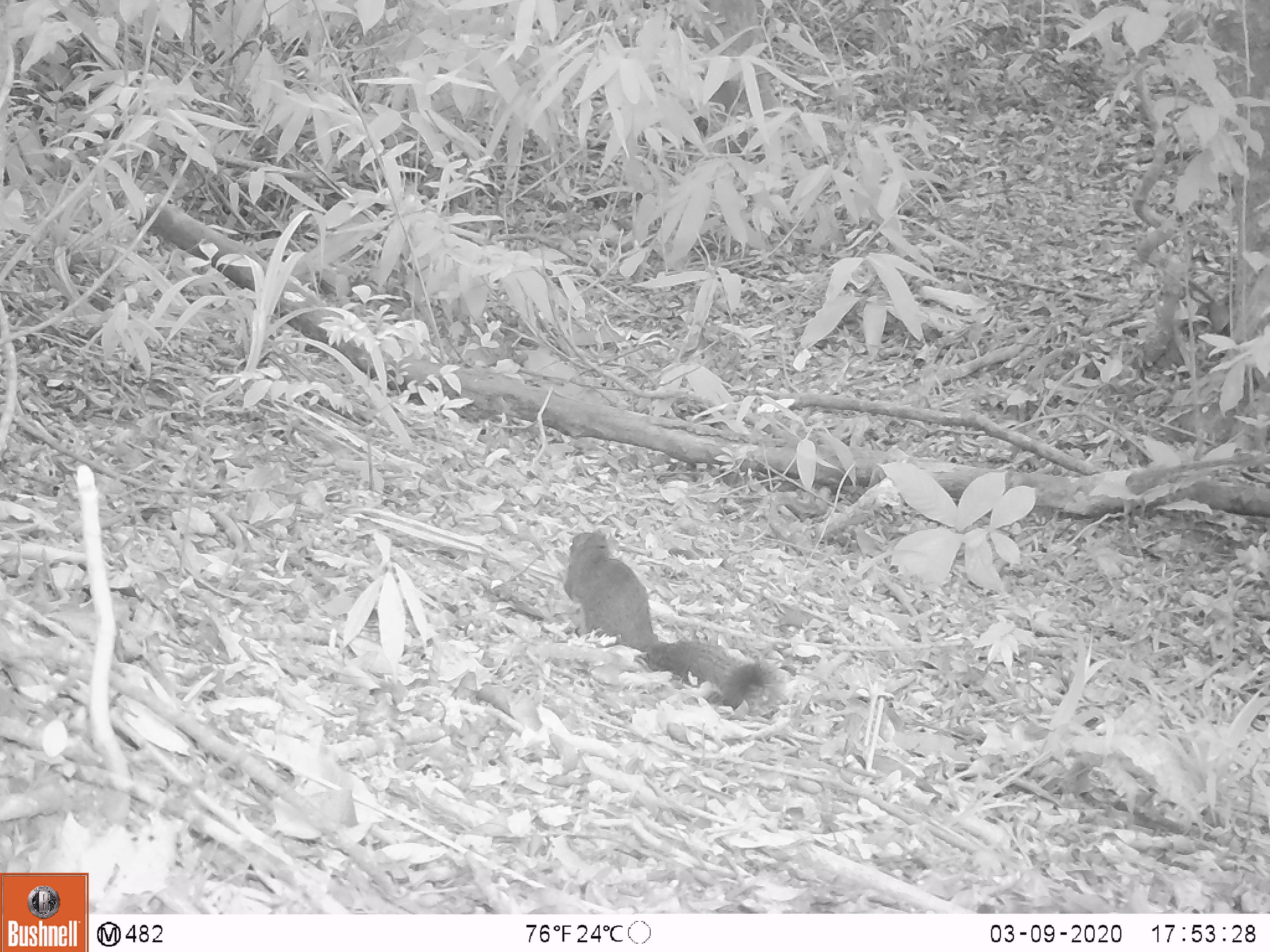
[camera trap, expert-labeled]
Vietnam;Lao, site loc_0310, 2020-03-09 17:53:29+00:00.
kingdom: Animalia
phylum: Chordata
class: Mammalia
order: Rodentia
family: Sciuridae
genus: Callosciurus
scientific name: Callosciurus erythraeus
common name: pallas's squirrel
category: pallass squirrel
Pallass squirrel (pallas's squirrel) (Callosciurus erythraeus). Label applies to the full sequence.